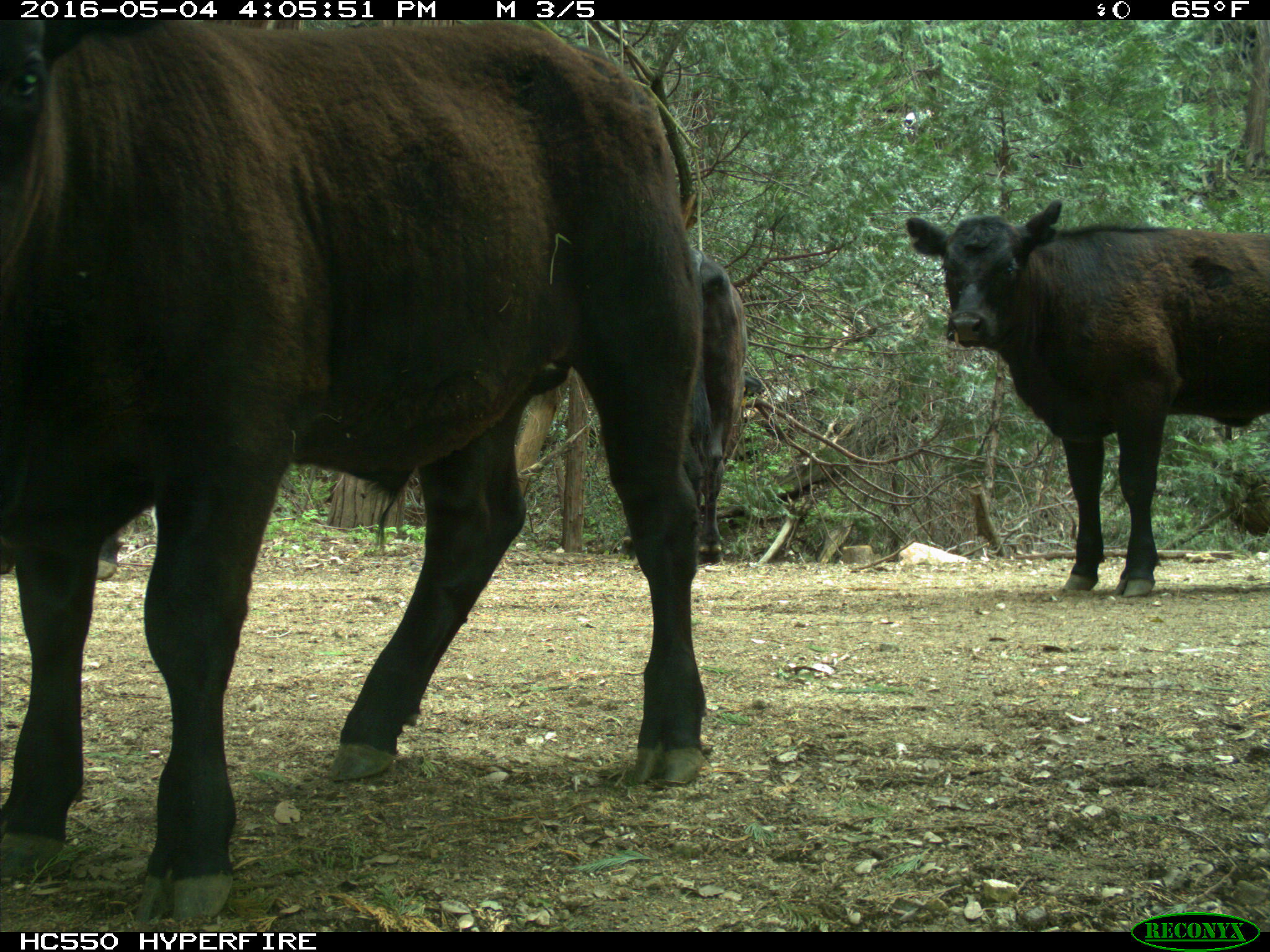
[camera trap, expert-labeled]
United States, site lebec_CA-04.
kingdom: Animalia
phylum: Chordata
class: Mammalia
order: Artiodactyla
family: Bovidae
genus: Bos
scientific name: Bos taurus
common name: domestic cow